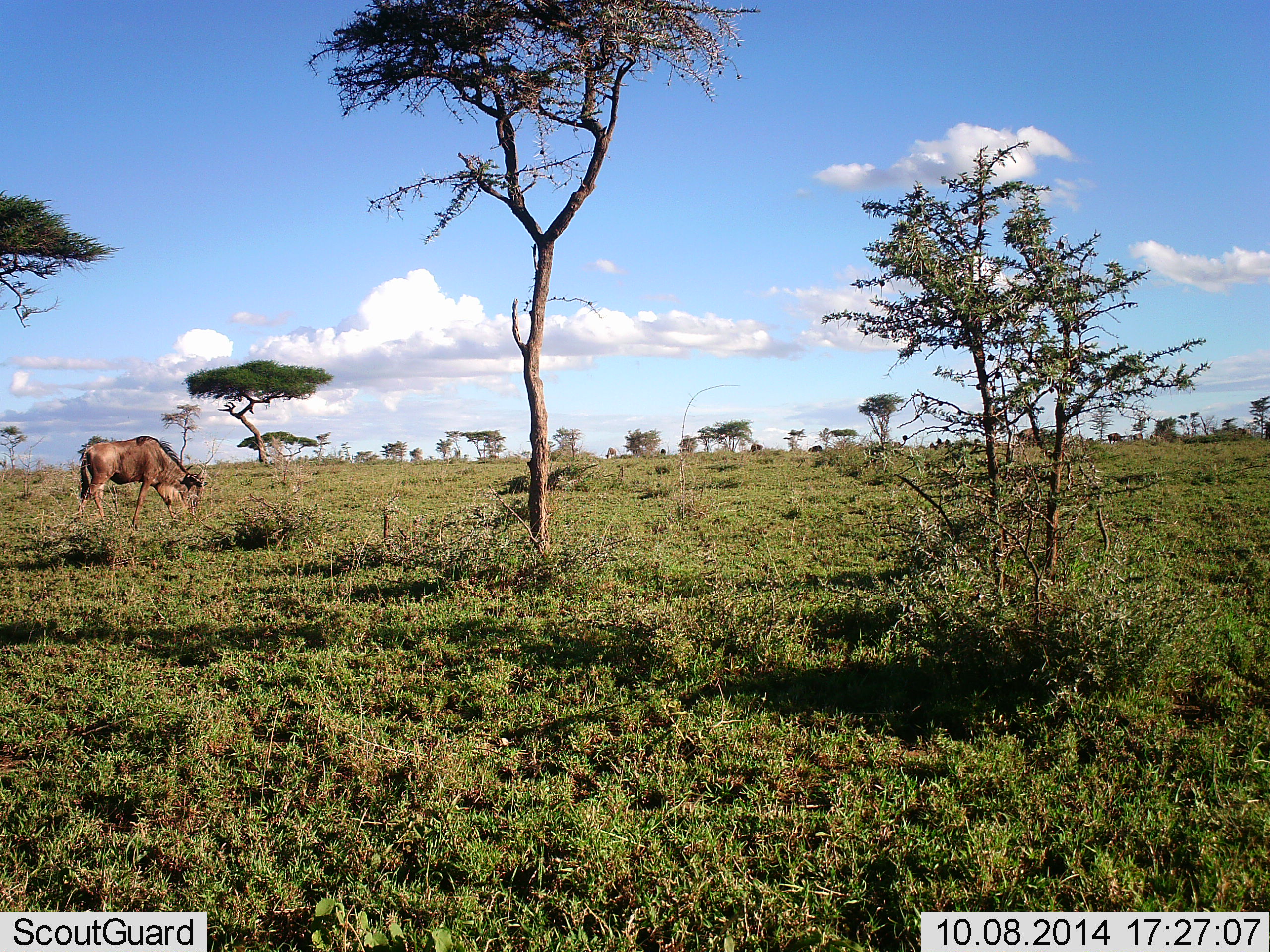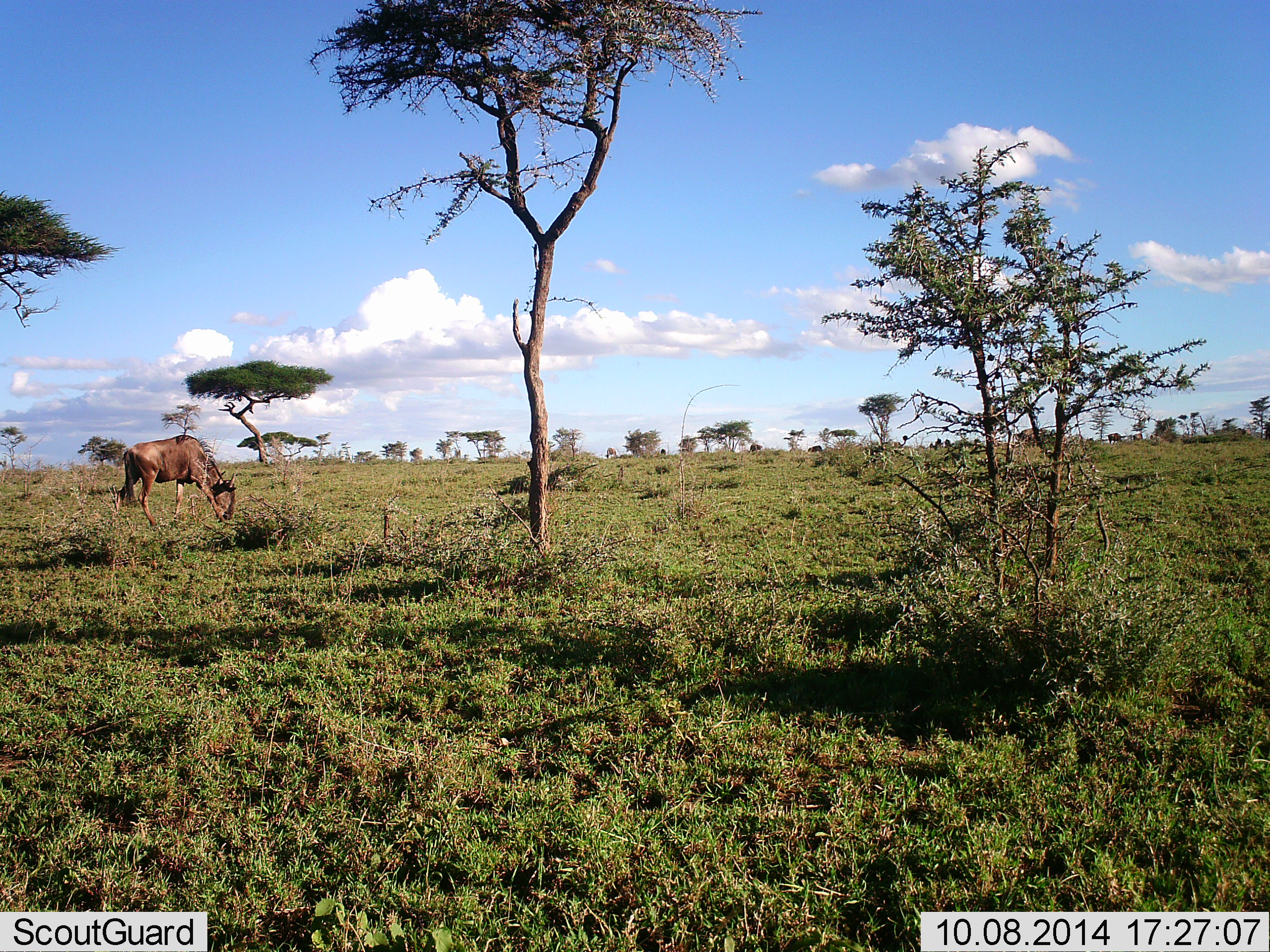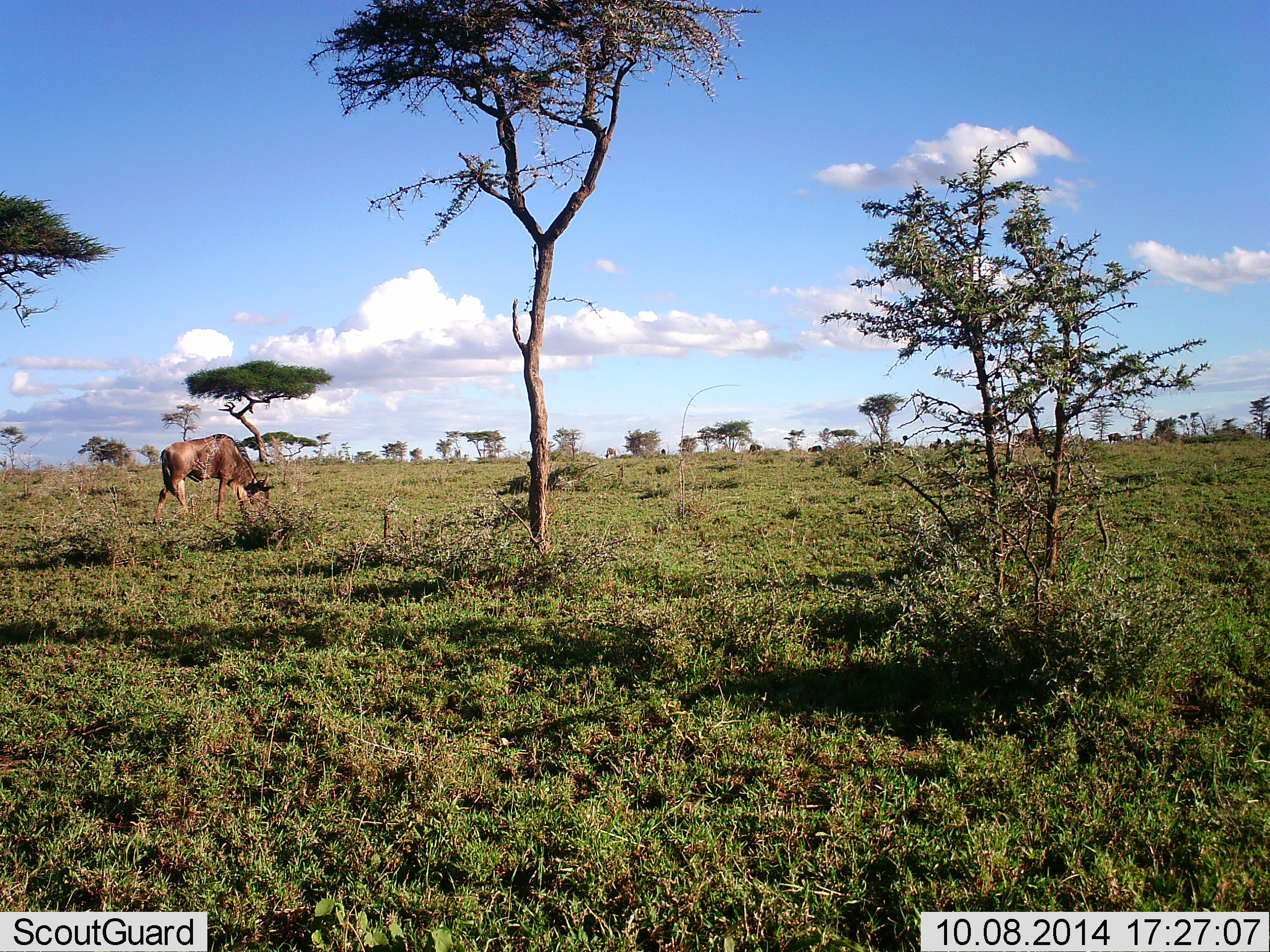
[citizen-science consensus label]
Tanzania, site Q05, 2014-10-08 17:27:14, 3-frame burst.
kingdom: Animalia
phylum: Chordata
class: Mammalia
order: Artiodactyla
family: Bovidae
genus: Connochaetes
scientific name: Connochaetes taurinus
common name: blue wildebeest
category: wildebeest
Wildebeest (blue wildebeest) (Connochaetes taurinus), count 1. Behavior (volunteer vote fractions): standing 0%, resting 0%, moving 20%, interacting 0%. Young present (vote fraction): 0%. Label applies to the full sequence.